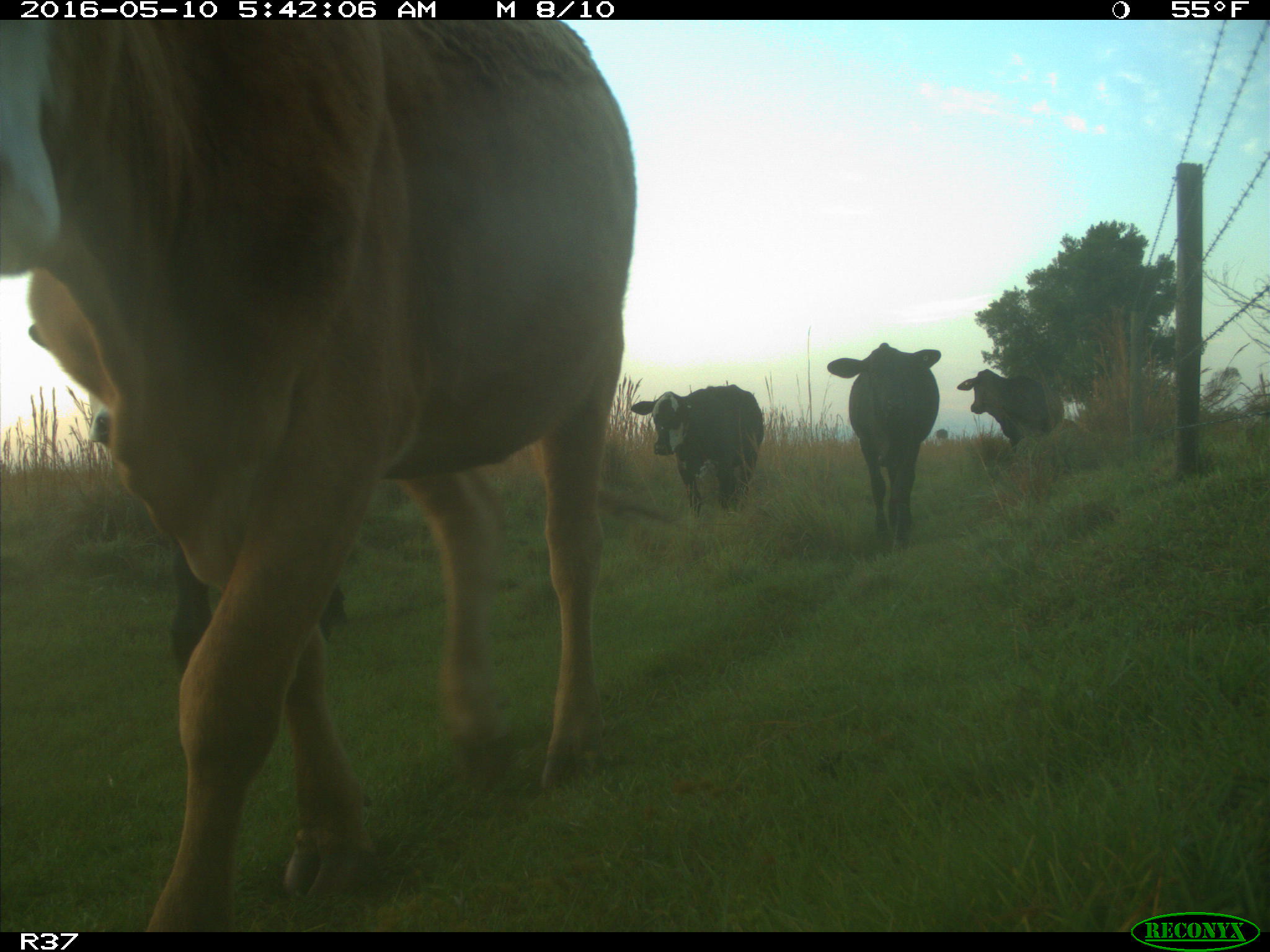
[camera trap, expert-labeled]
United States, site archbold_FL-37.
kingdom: Animalia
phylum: Chordata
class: Mammalia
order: Artiodactyla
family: Bovidae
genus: Bos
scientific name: Bos taurus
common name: domestic cow